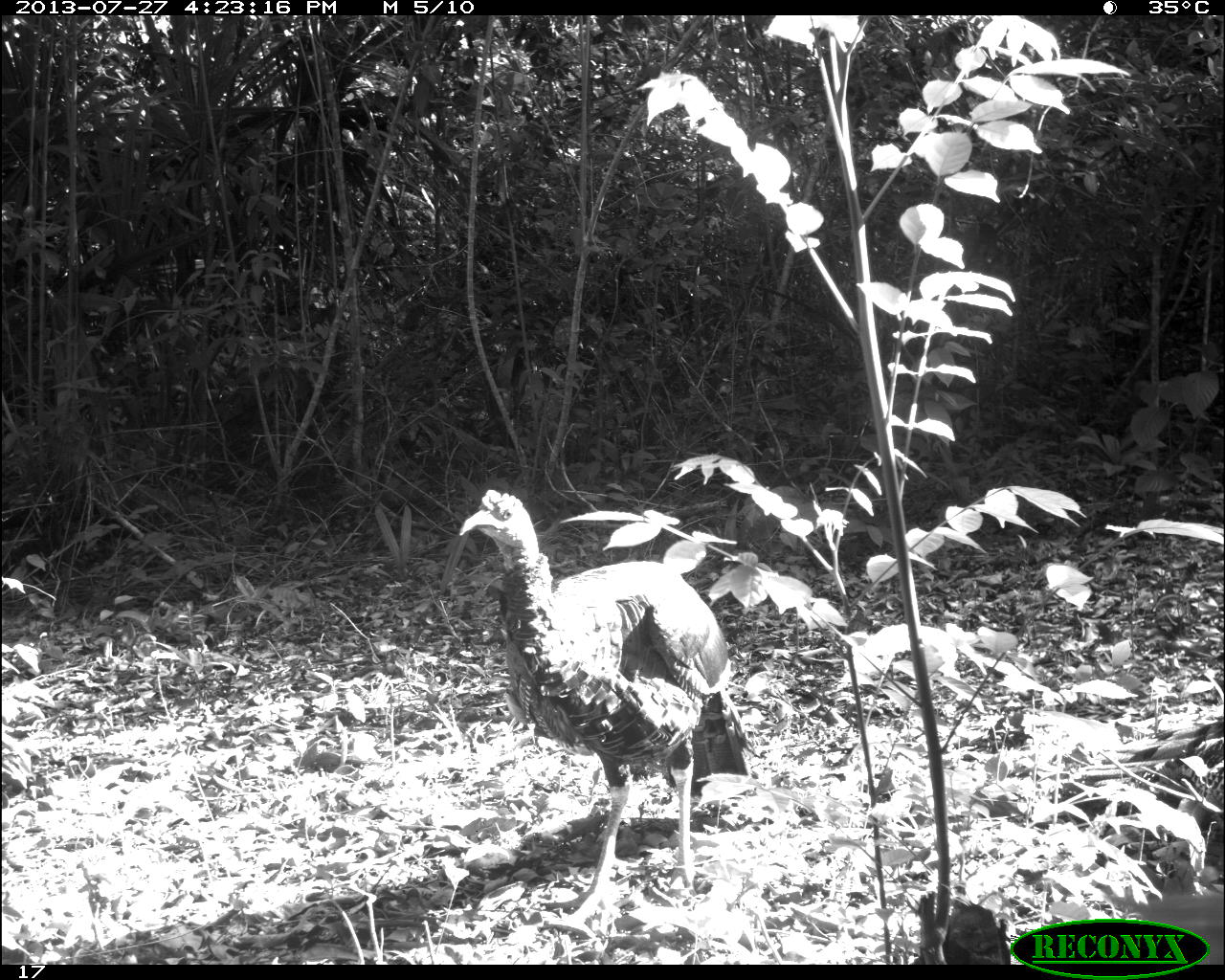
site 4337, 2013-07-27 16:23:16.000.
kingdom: Animalia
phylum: Chordata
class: Aves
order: Galliformes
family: Phasianidae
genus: Meleagris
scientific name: Meleagris ocellata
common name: ocellated turkey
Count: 1.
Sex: male.